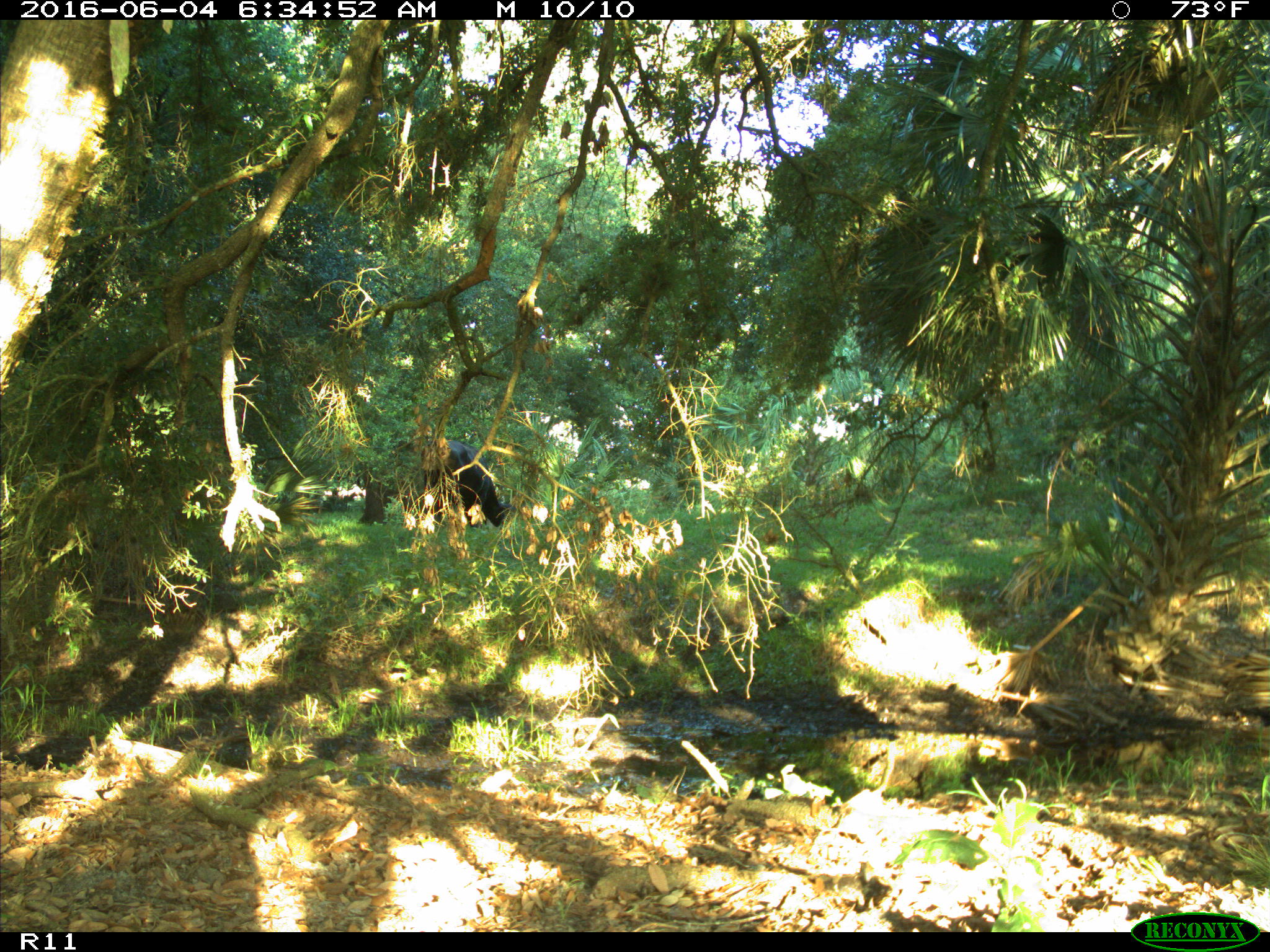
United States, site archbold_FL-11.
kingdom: Animalia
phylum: Chordata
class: Mammalia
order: Artiodactyla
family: Bovidae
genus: Bos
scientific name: Bos taurus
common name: domestic cow